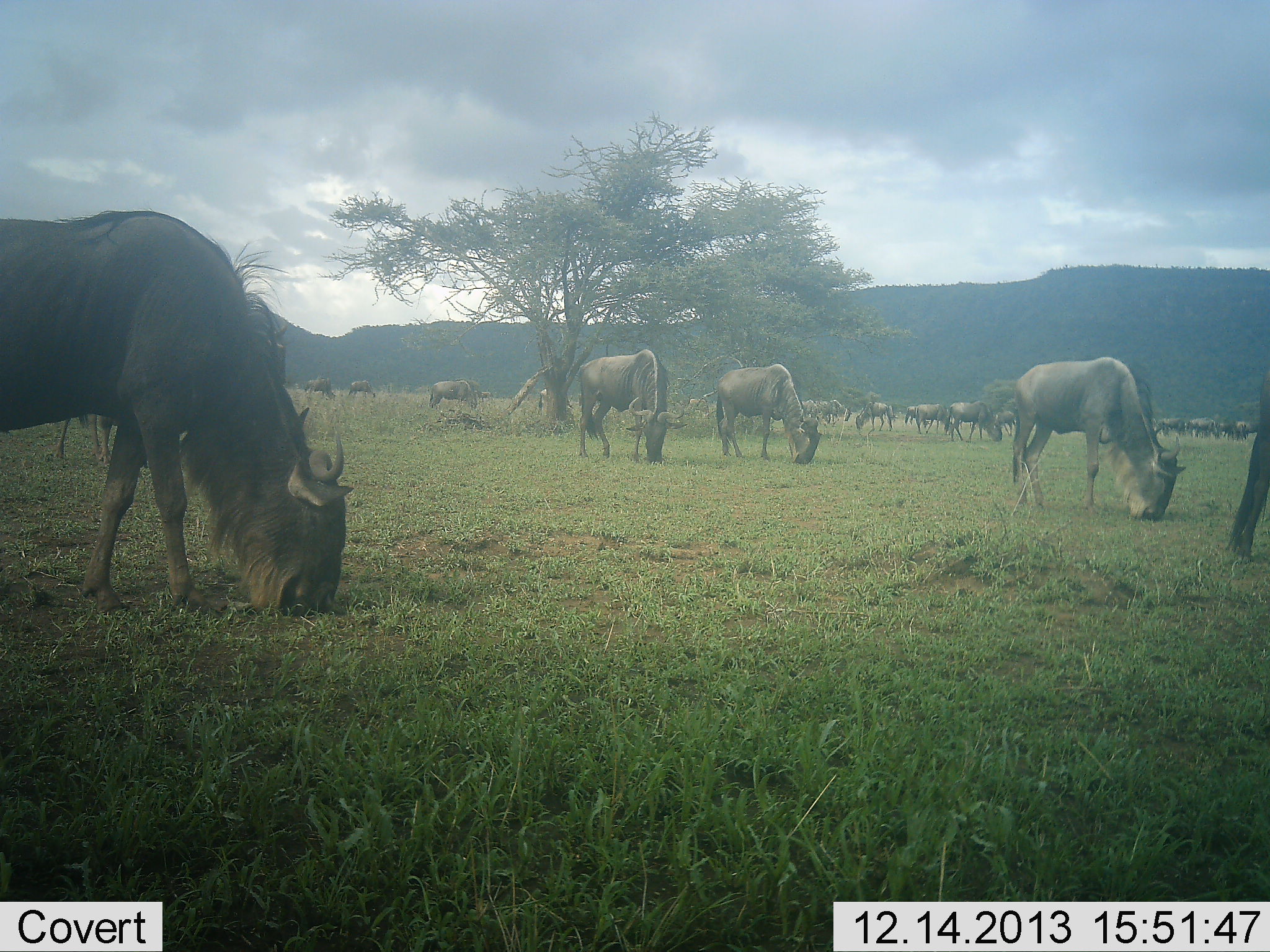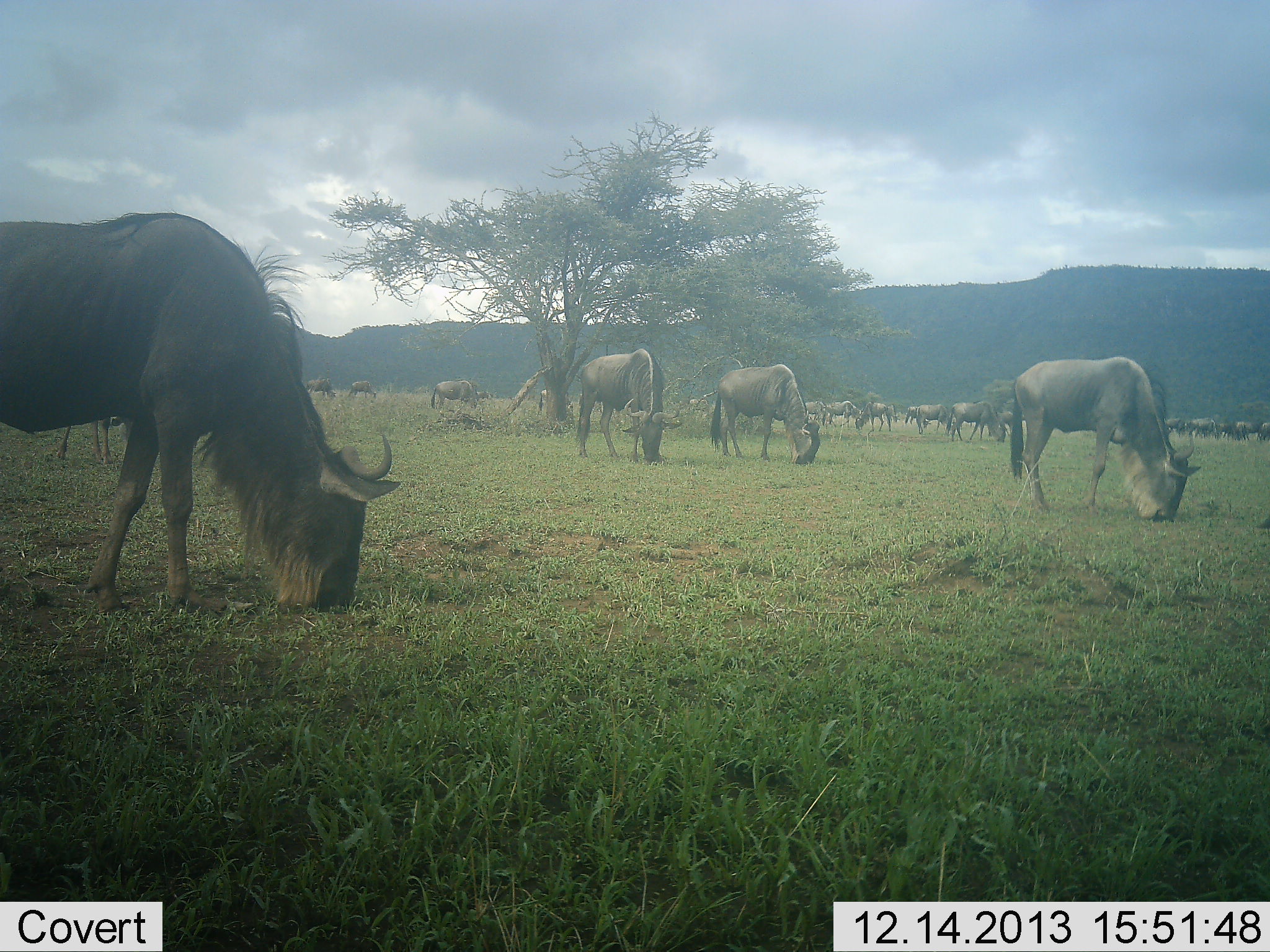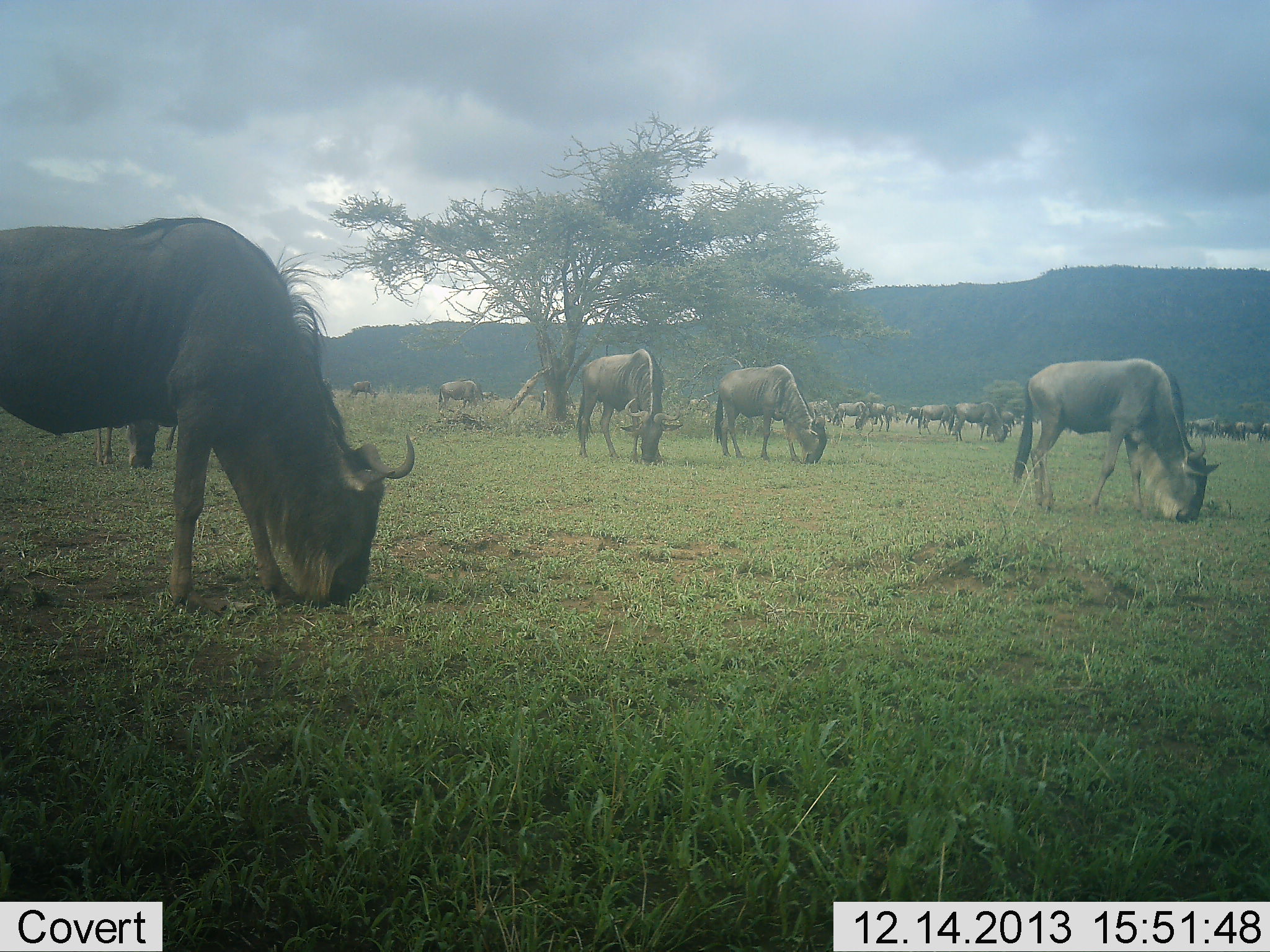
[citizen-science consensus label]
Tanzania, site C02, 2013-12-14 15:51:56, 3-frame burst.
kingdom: Animalia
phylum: Chordata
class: Mammalia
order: Artiodactyla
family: Bovidae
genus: Connochaetes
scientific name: Connochaetes taurinus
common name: blue wildebeest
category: wildebeest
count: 11-50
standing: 30%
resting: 0%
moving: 20%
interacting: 0%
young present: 0%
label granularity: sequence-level